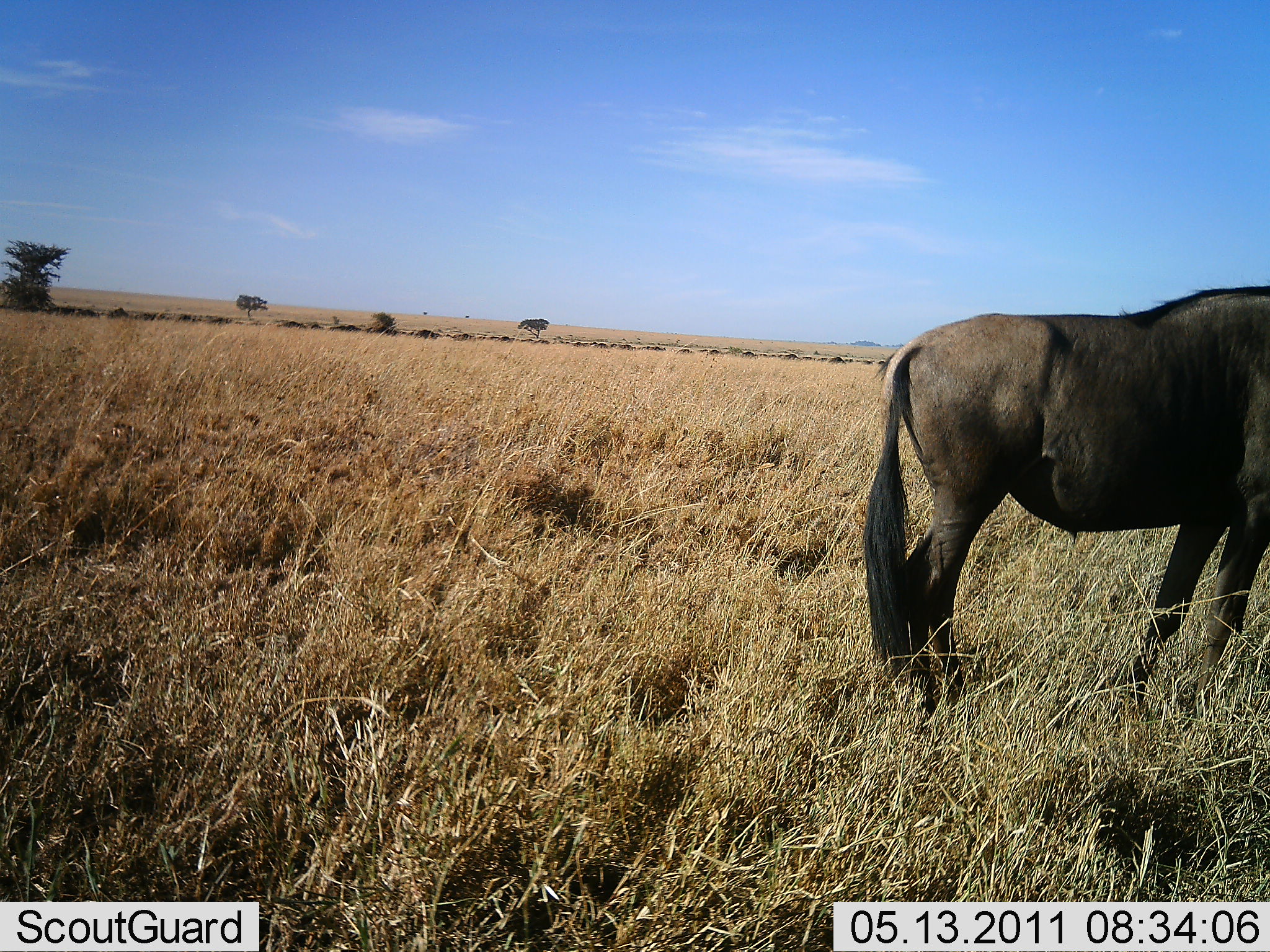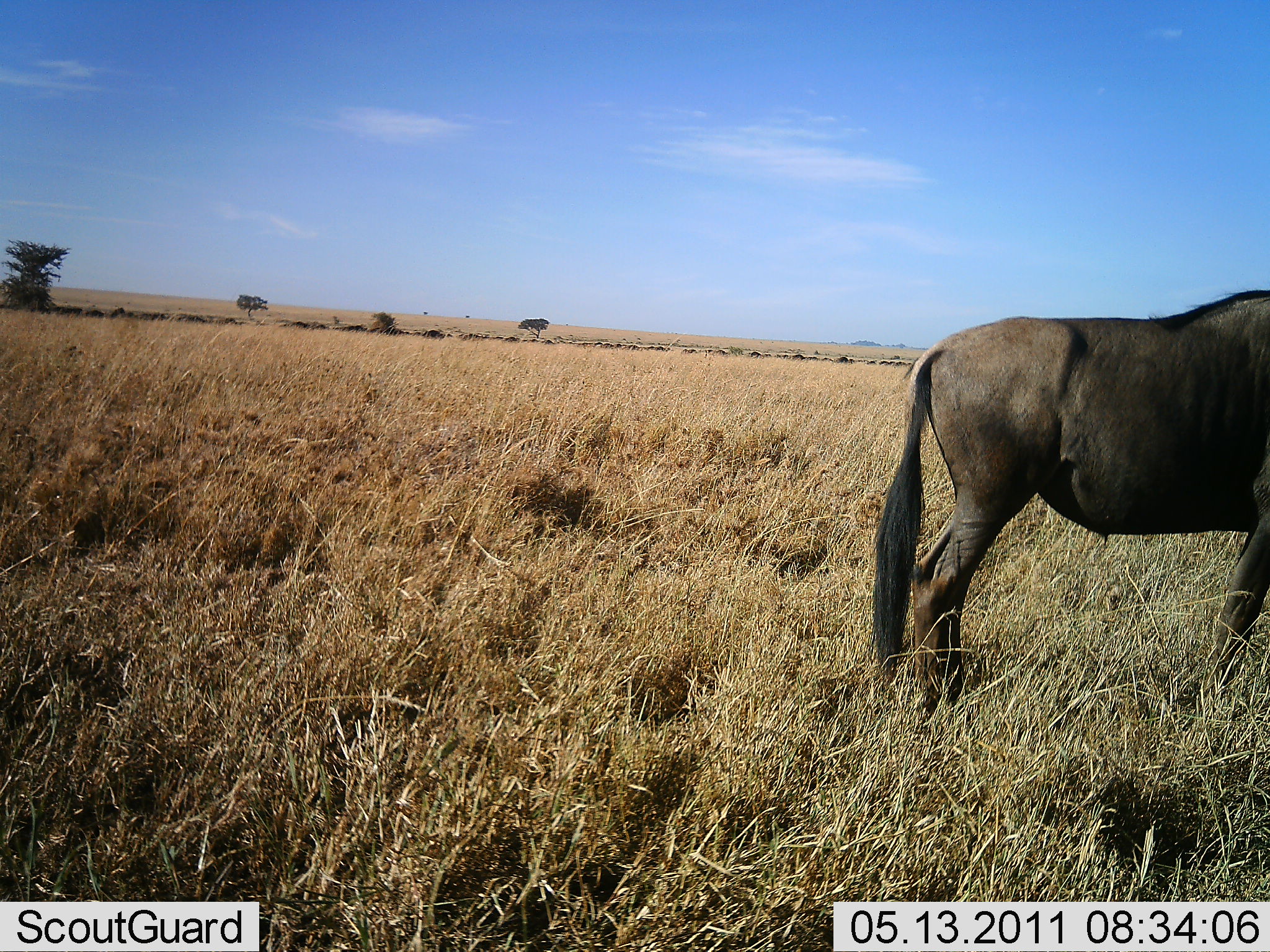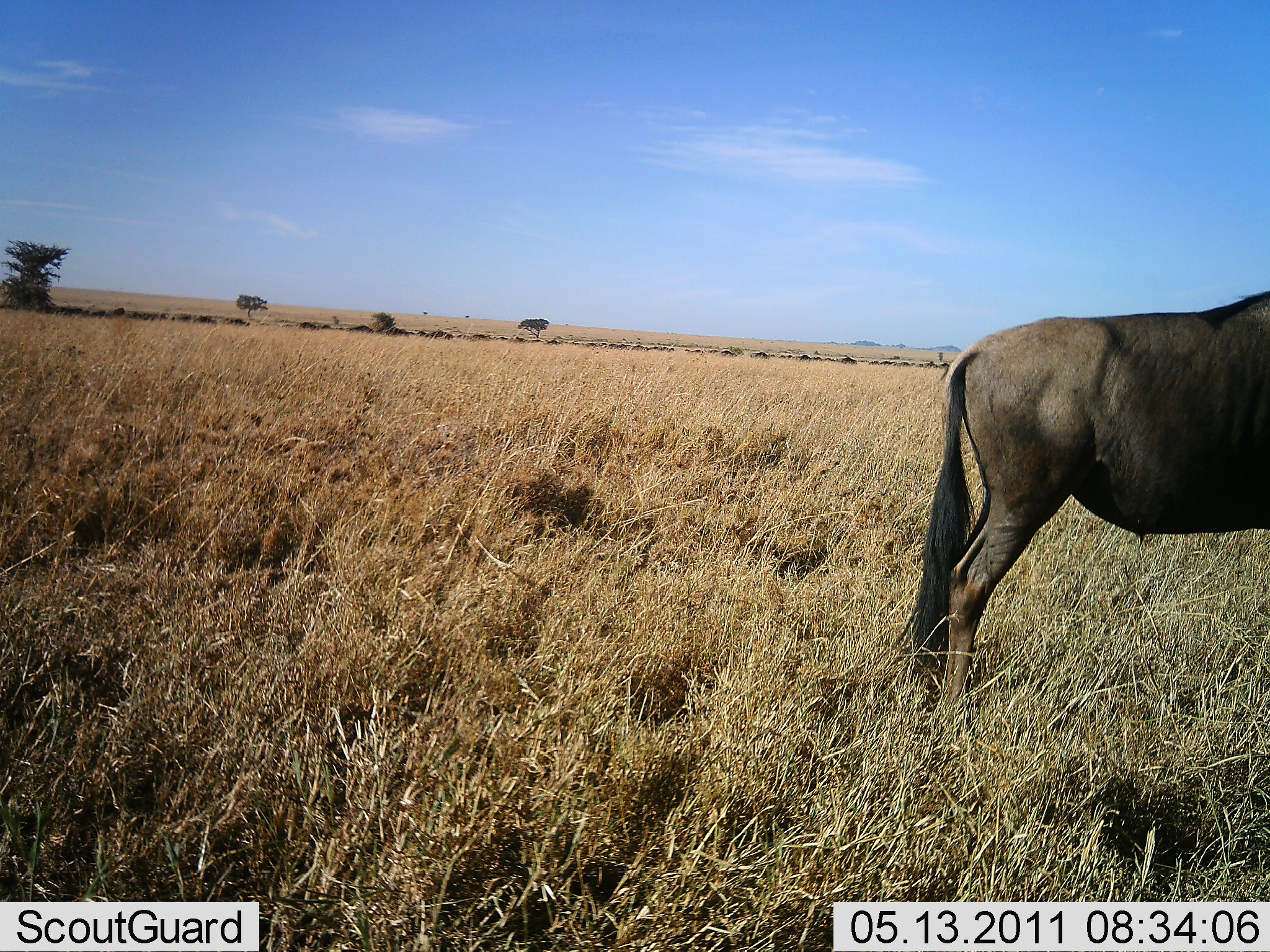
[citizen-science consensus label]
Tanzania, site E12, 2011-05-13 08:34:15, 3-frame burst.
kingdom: Animalia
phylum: Chordata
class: Mammalia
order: Artiodactyla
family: Bovidae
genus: Connochaetes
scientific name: Connochaetes taurinus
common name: blue wildebeest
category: wildebeest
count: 1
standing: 73%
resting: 0%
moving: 27%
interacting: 0%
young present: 0%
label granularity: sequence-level